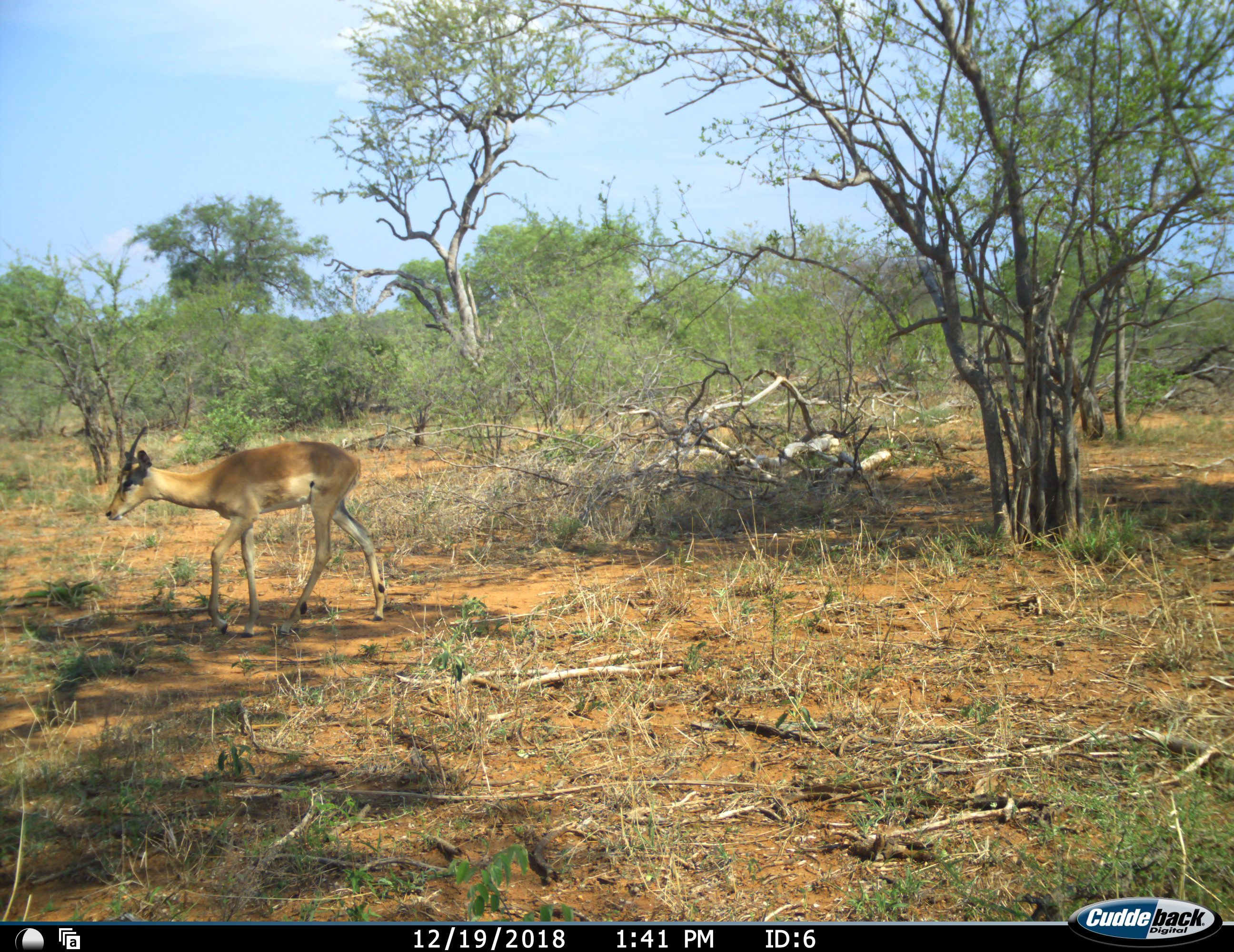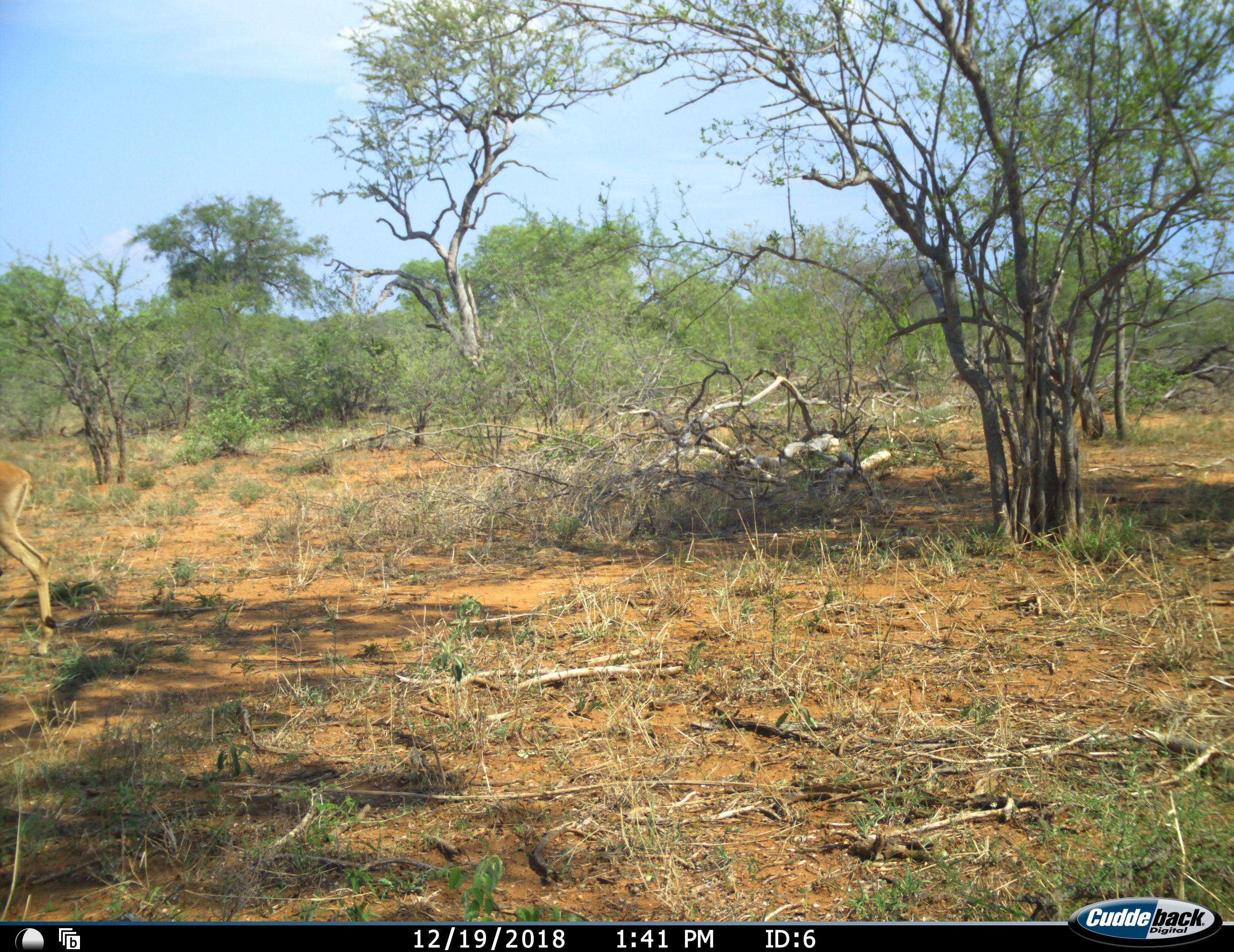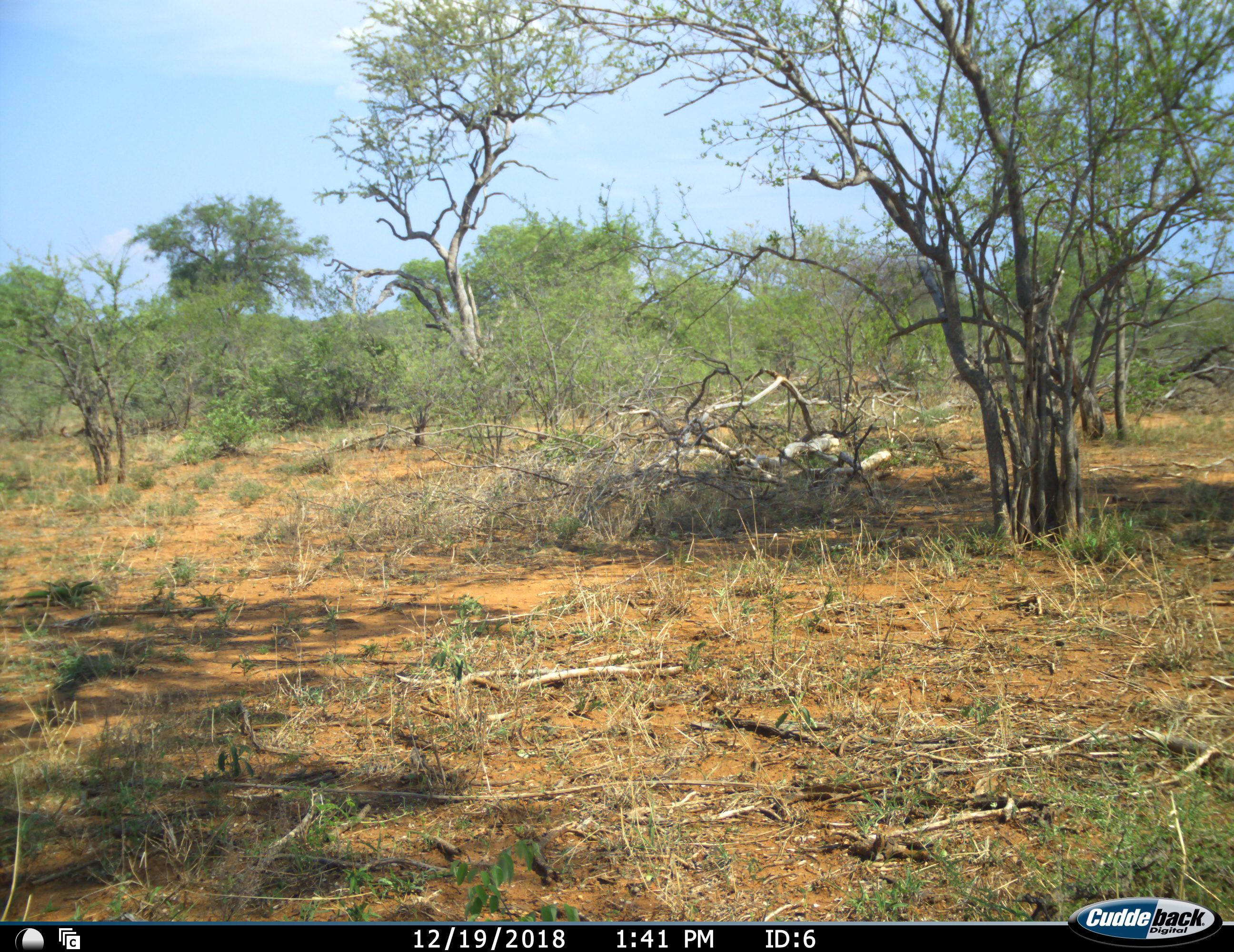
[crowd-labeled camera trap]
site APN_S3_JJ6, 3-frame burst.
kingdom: Animalia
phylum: Chordata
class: Mammalia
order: Artiodactyla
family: Bovidae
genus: Aepyceros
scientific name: Aepyceros melampus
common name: impala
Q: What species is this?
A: Impala (Aepyceros melampus).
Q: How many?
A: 1.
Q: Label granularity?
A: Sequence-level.